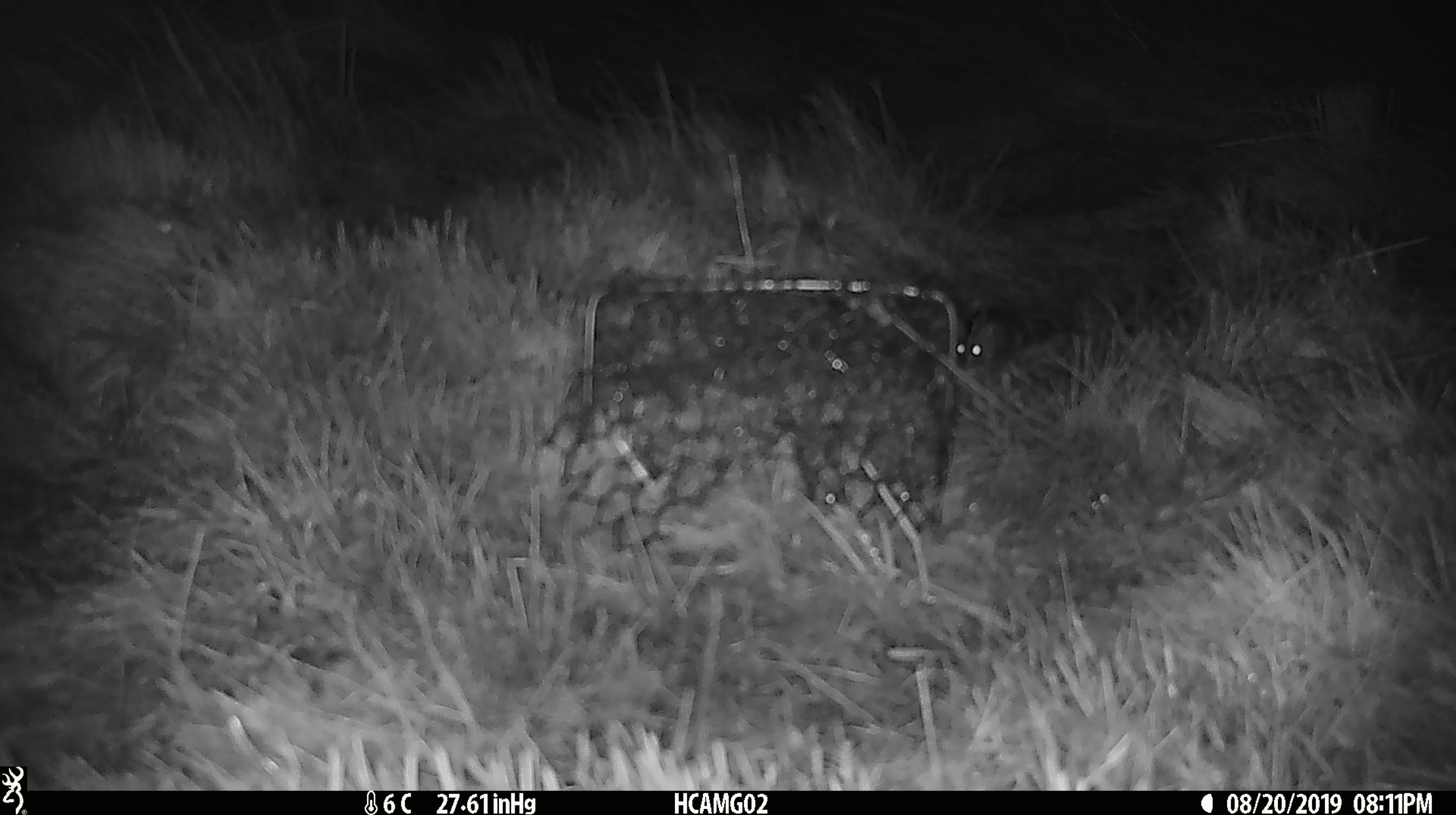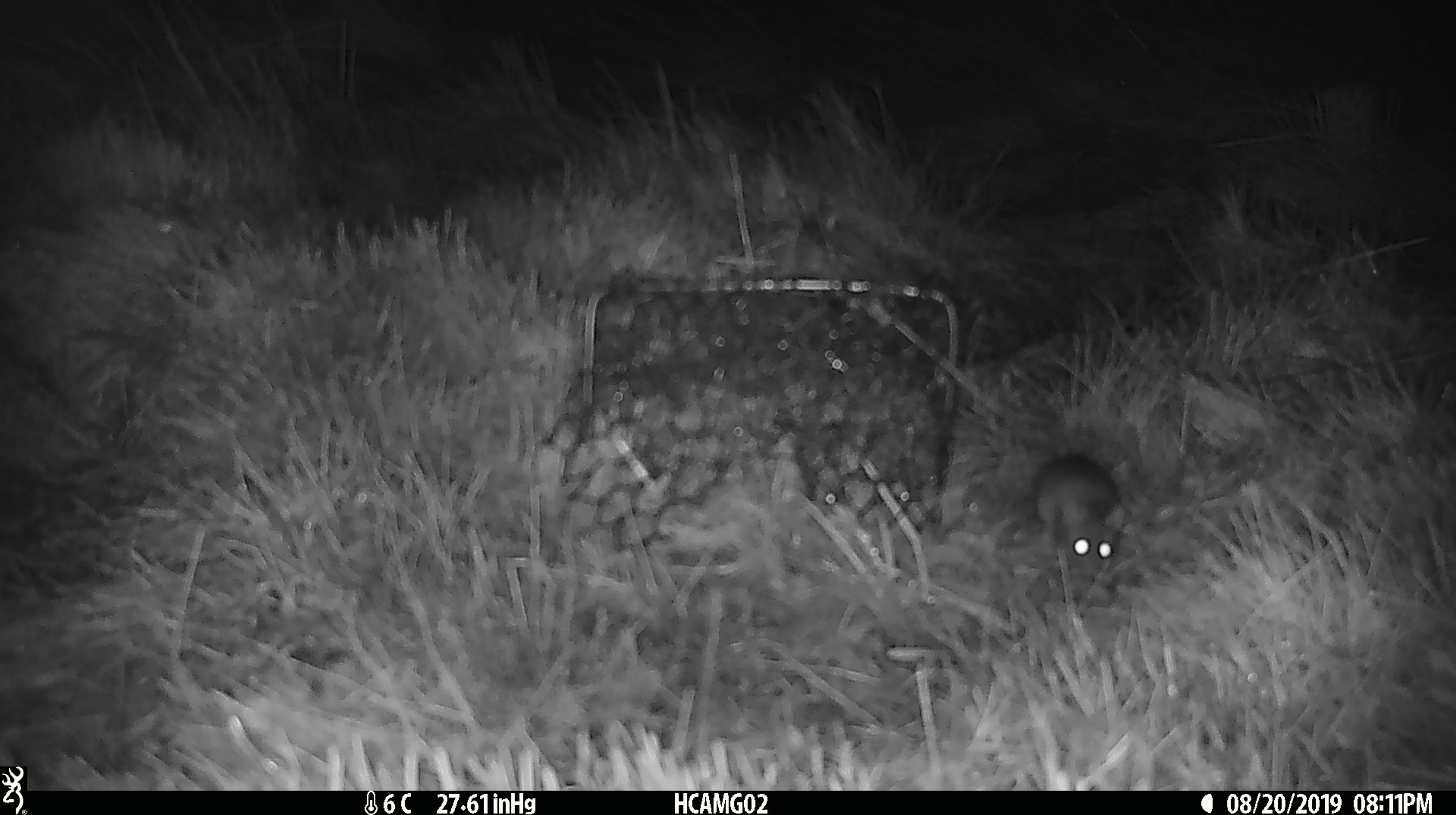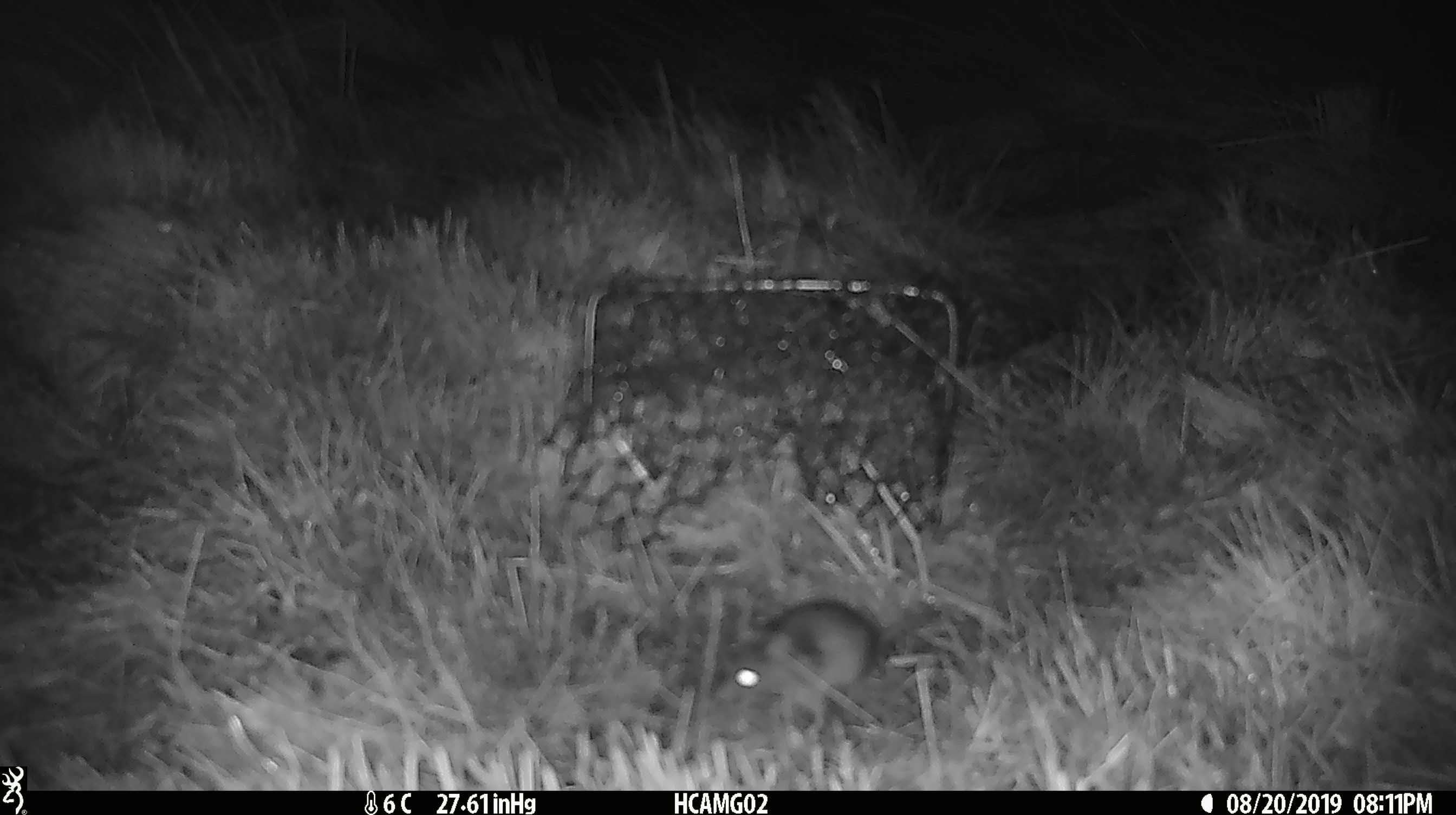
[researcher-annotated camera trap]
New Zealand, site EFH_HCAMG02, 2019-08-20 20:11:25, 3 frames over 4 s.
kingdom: Animalia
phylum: Chordata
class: Mammalia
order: Rodentia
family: Muridae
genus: Mus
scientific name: Mus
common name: mouse